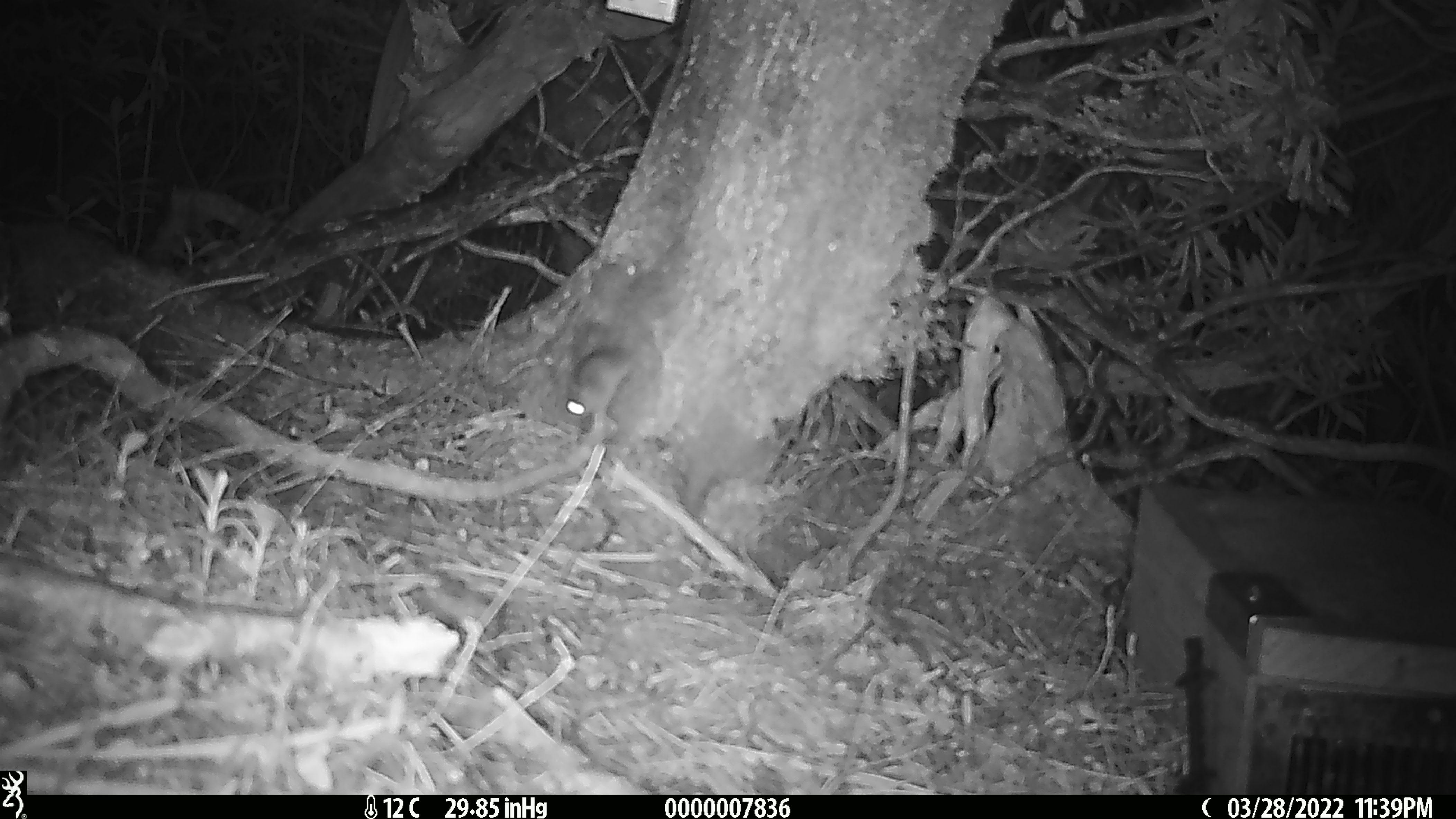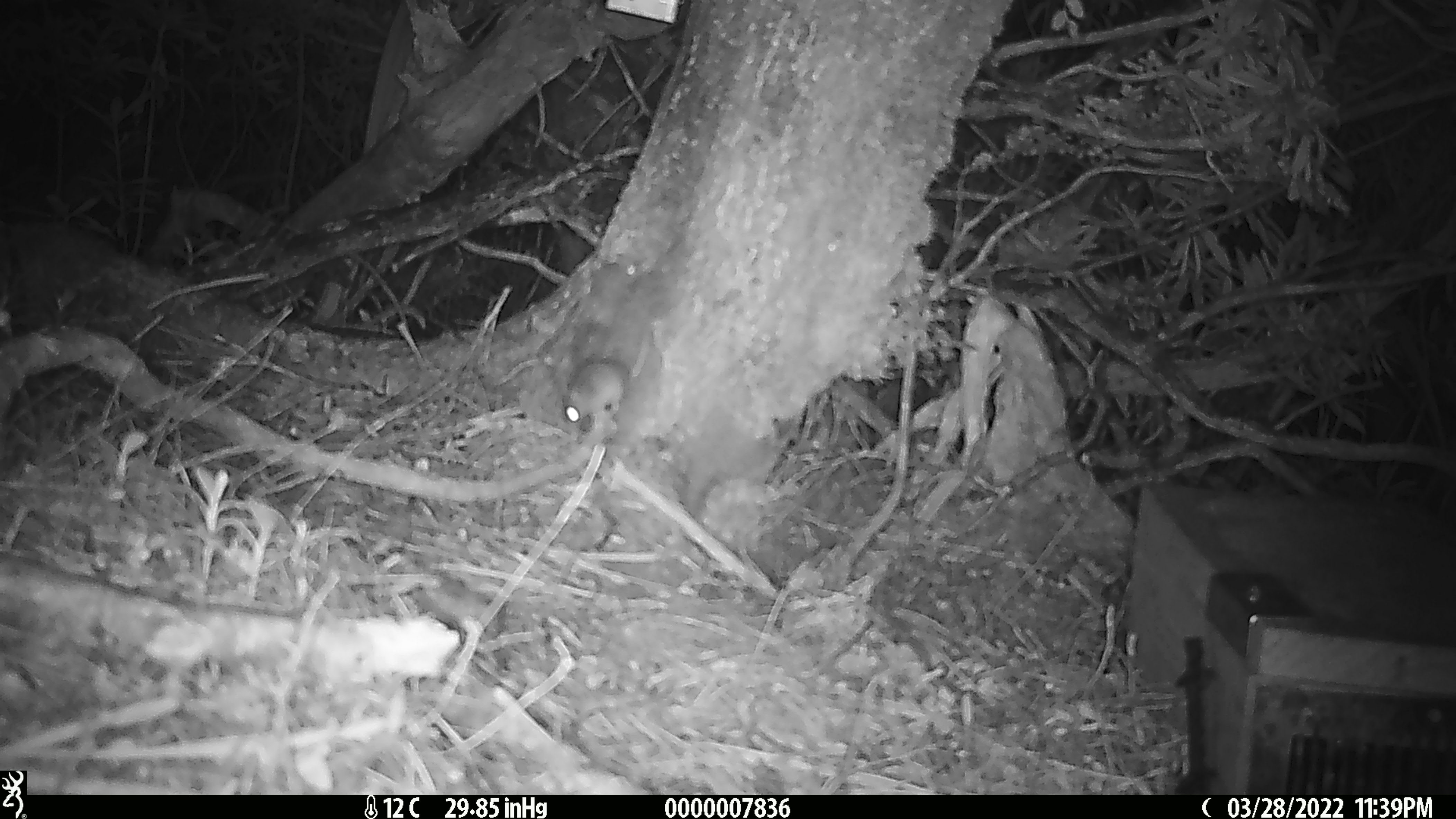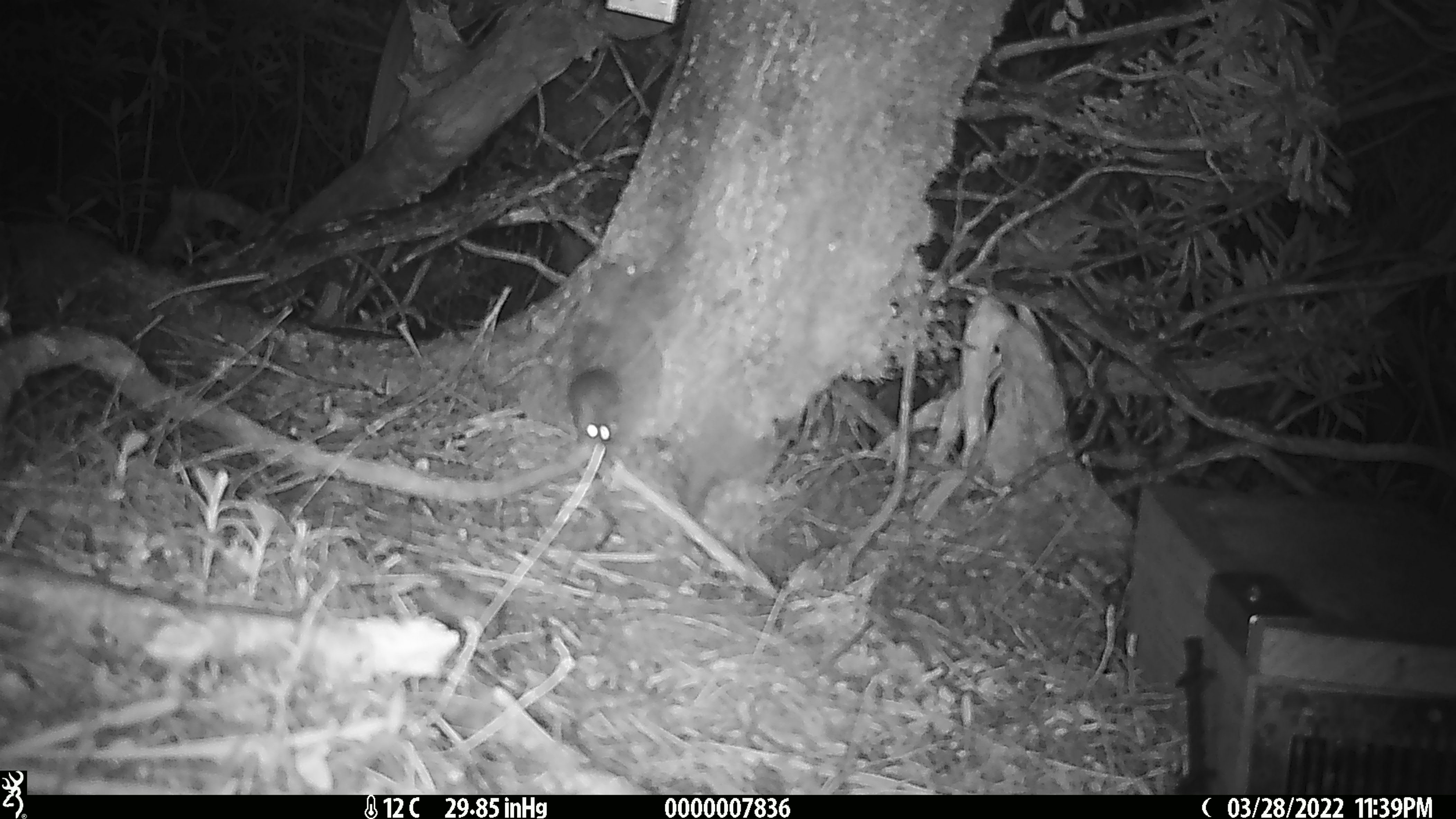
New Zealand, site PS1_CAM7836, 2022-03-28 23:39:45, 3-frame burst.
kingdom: Animalia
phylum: Chordata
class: Mammalia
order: Rodentia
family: Muridae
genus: Mus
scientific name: Mus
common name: mouse